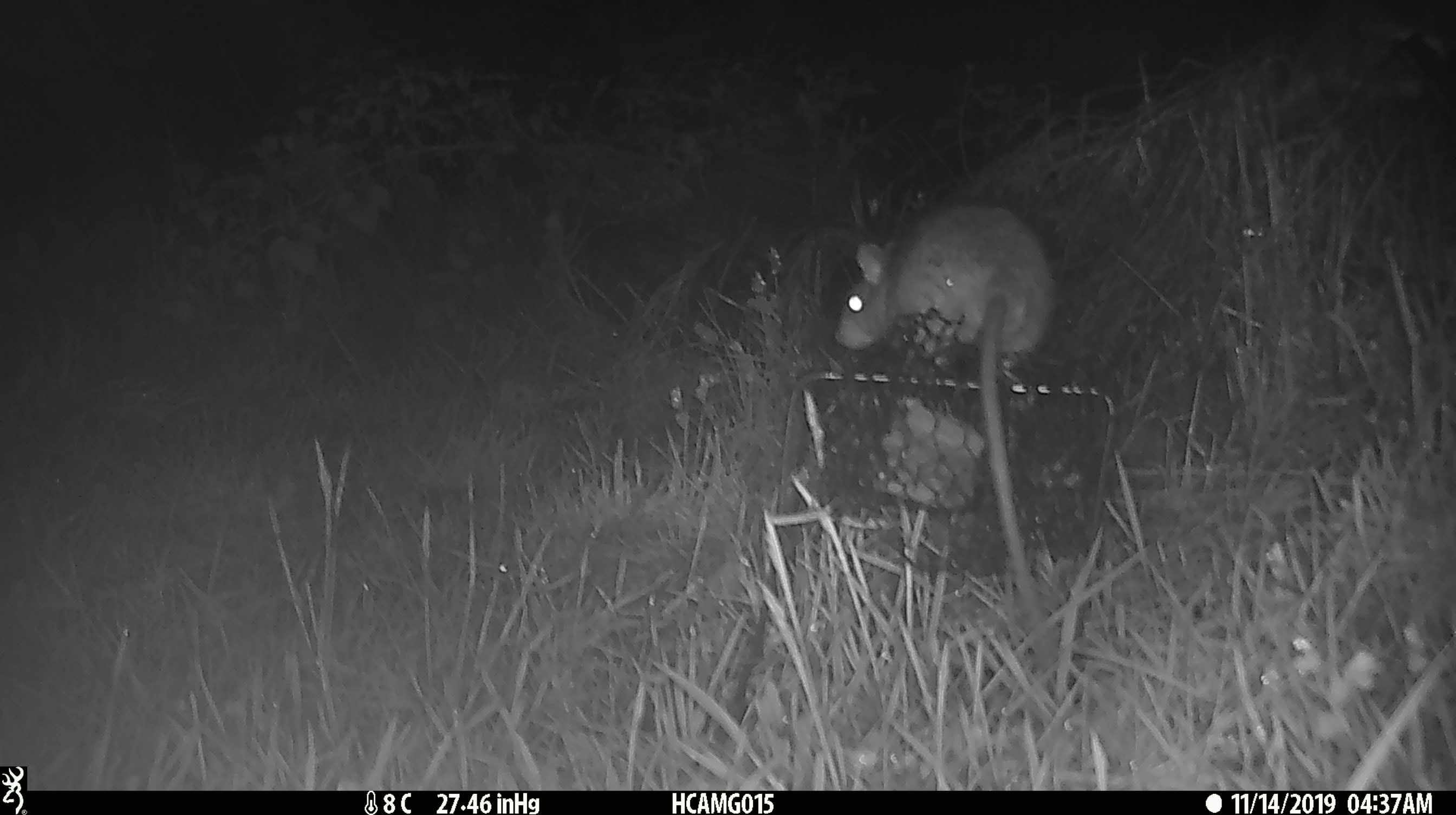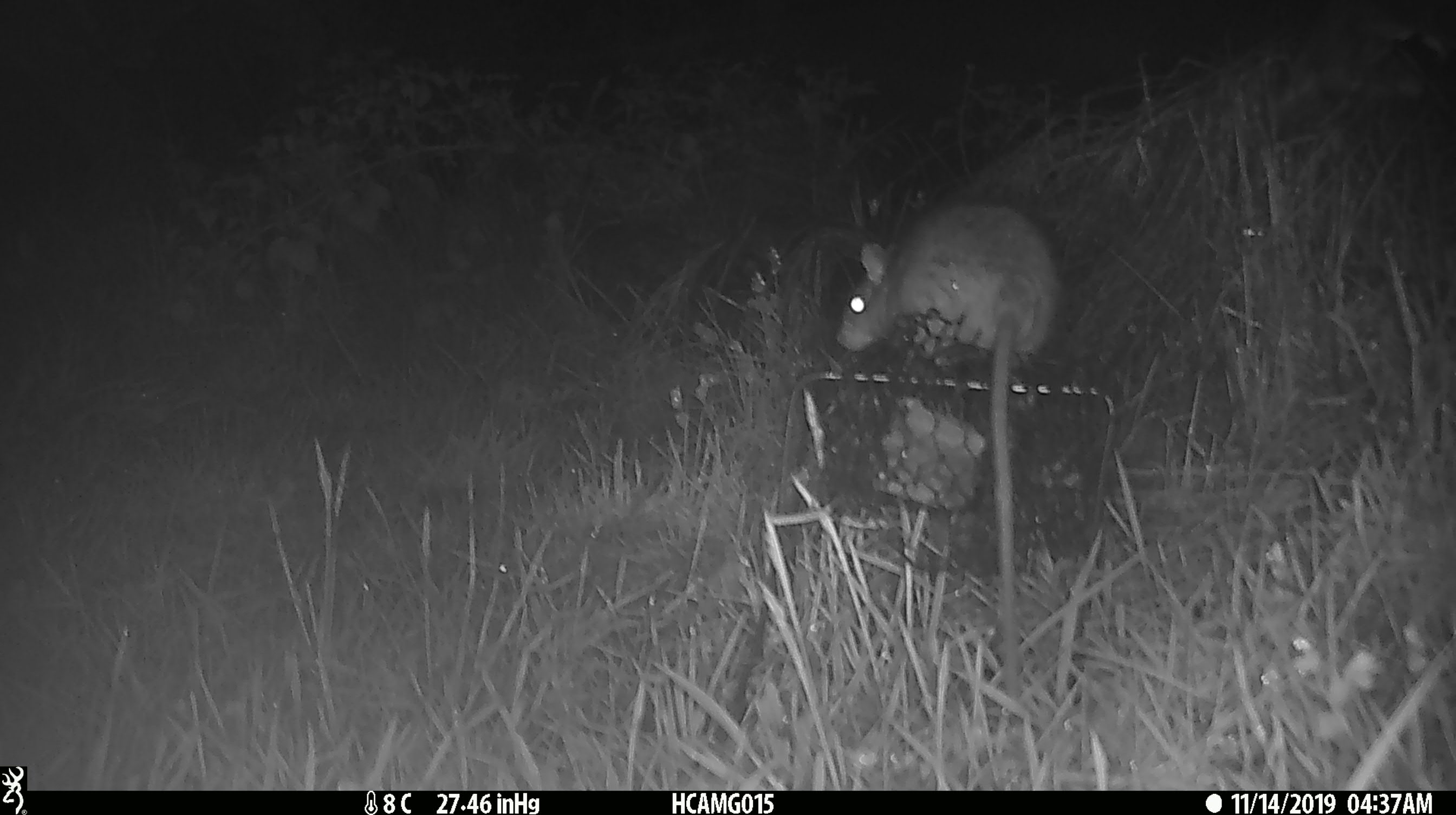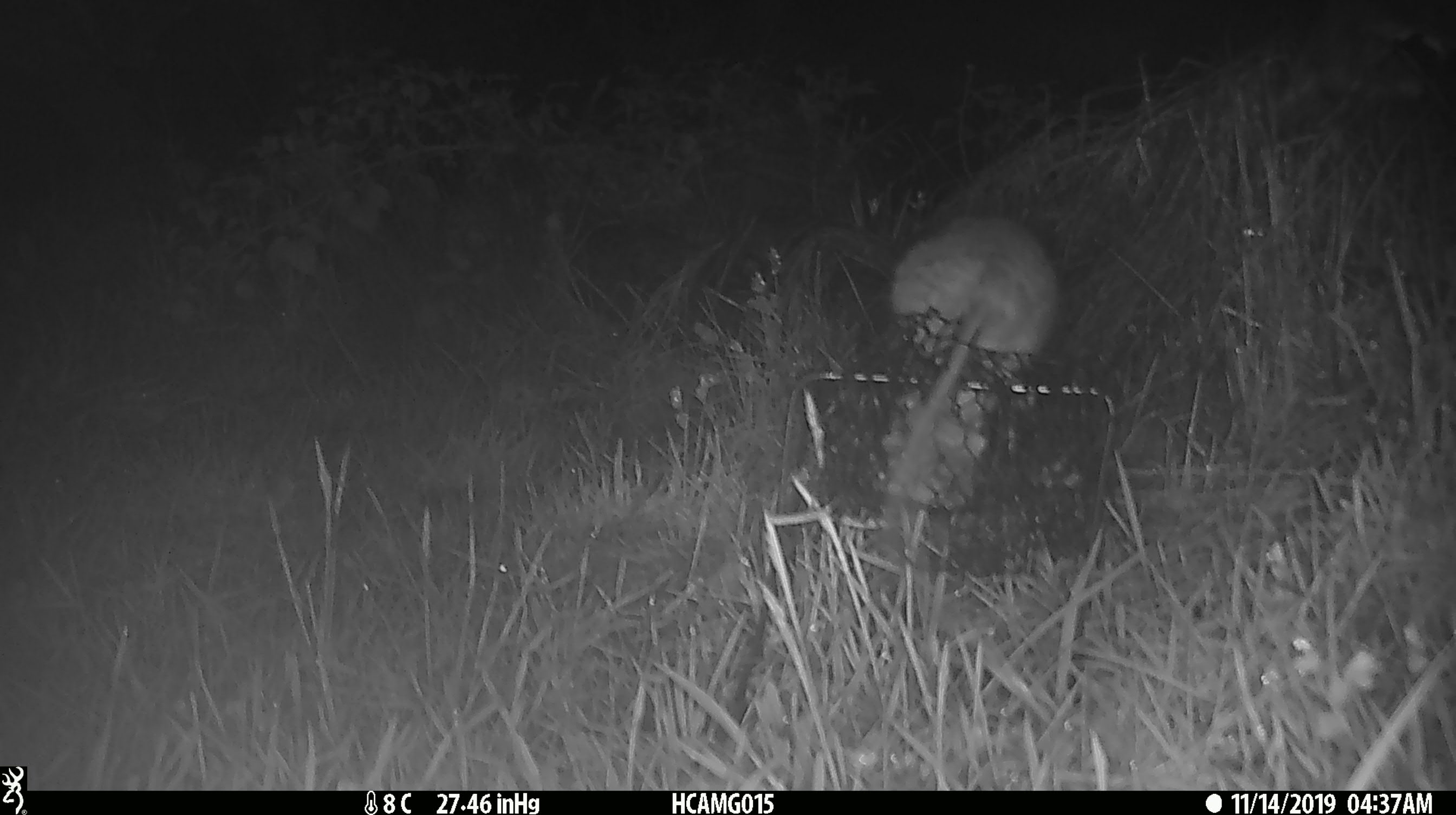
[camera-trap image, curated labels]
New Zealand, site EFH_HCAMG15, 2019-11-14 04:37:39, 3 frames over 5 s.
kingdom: Animalia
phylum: Chordata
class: Mammalia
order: Rodentia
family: Muridae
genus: Rattus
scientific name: Rattus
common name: rat